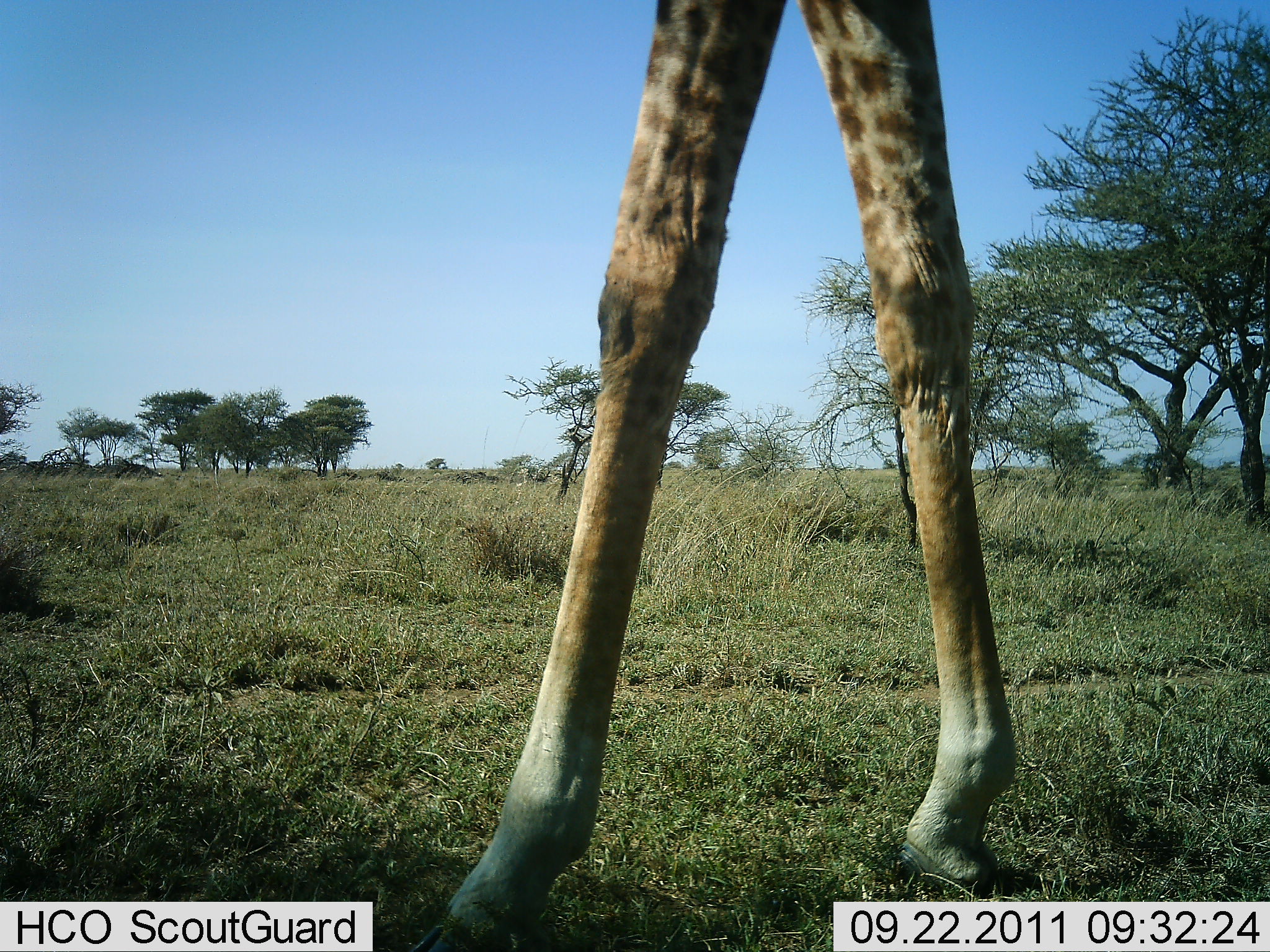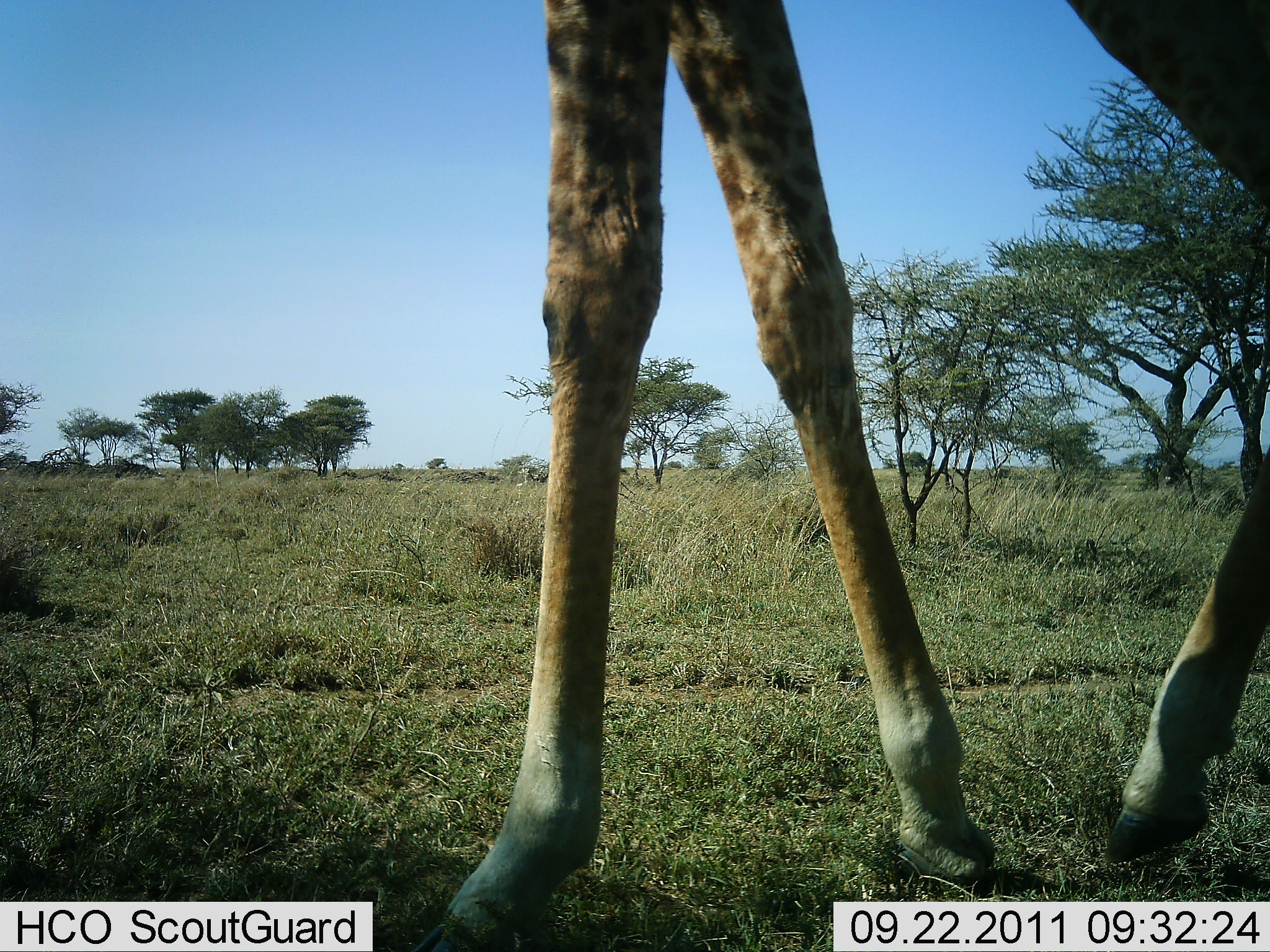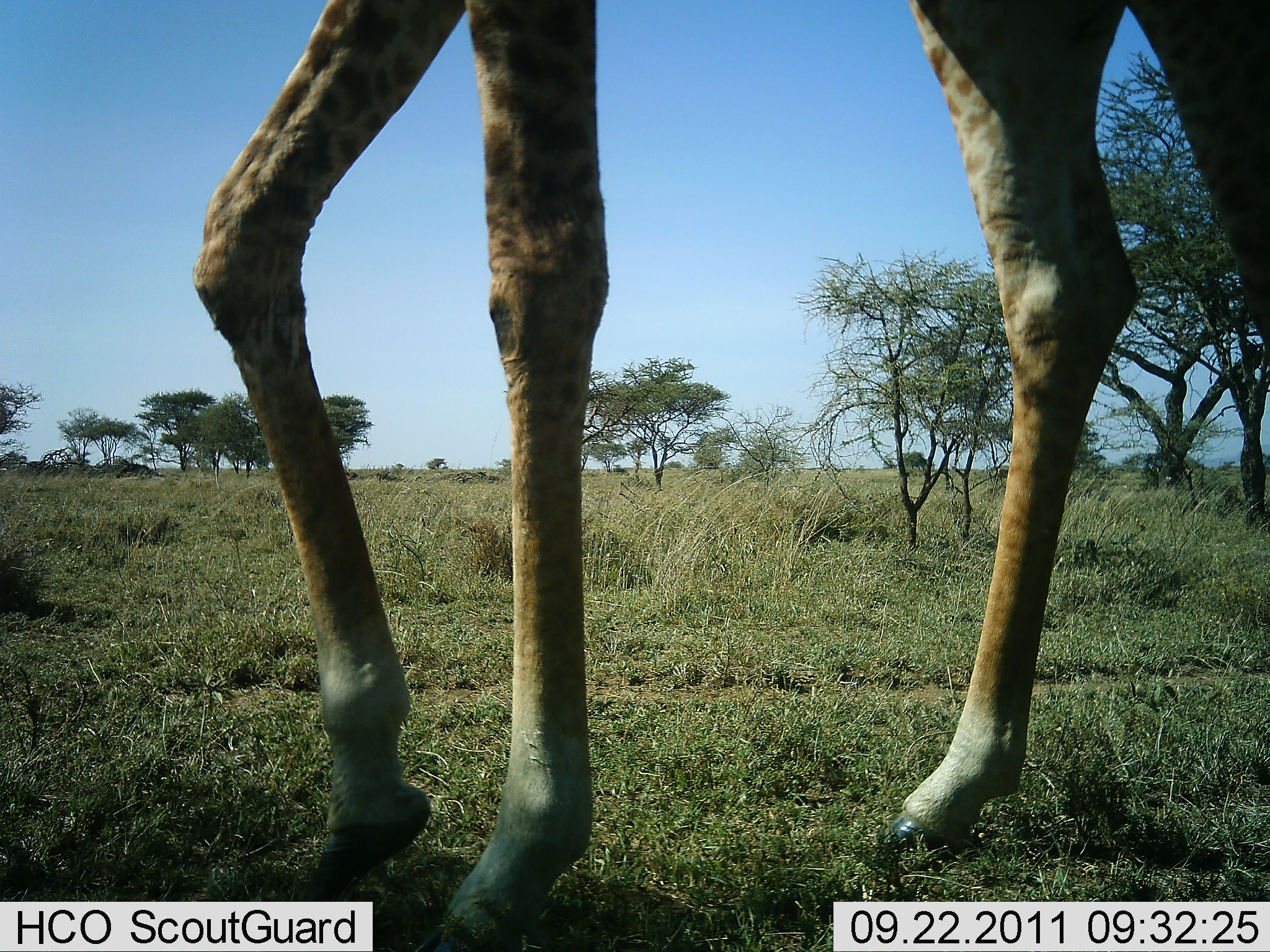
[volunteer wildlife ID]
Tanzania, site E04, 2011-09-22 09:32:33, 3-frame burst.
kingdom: Animalia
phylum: Chordata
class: Mammalia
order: Artiodactyla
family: Giraffidae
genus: Giraffa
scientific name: Giraffa camelopardalis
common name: giraffe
Giraffe (Giraffa camelopardalis), count 1. Behavior (volunteer vote fractions): standing 18%, resting 0%, moving 82%, interacting 0%. Young present (vote fraction): 0%. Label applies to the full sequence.